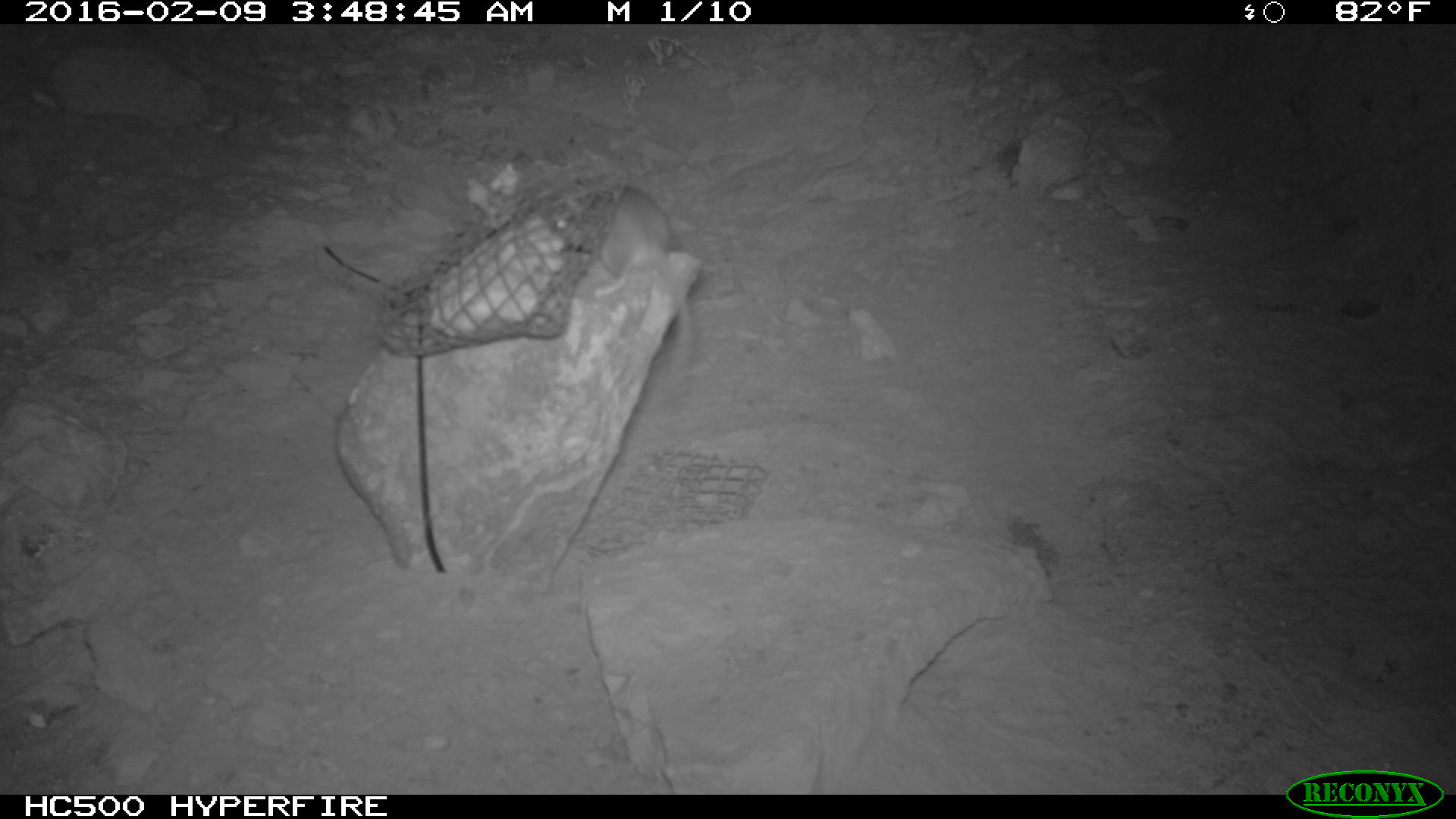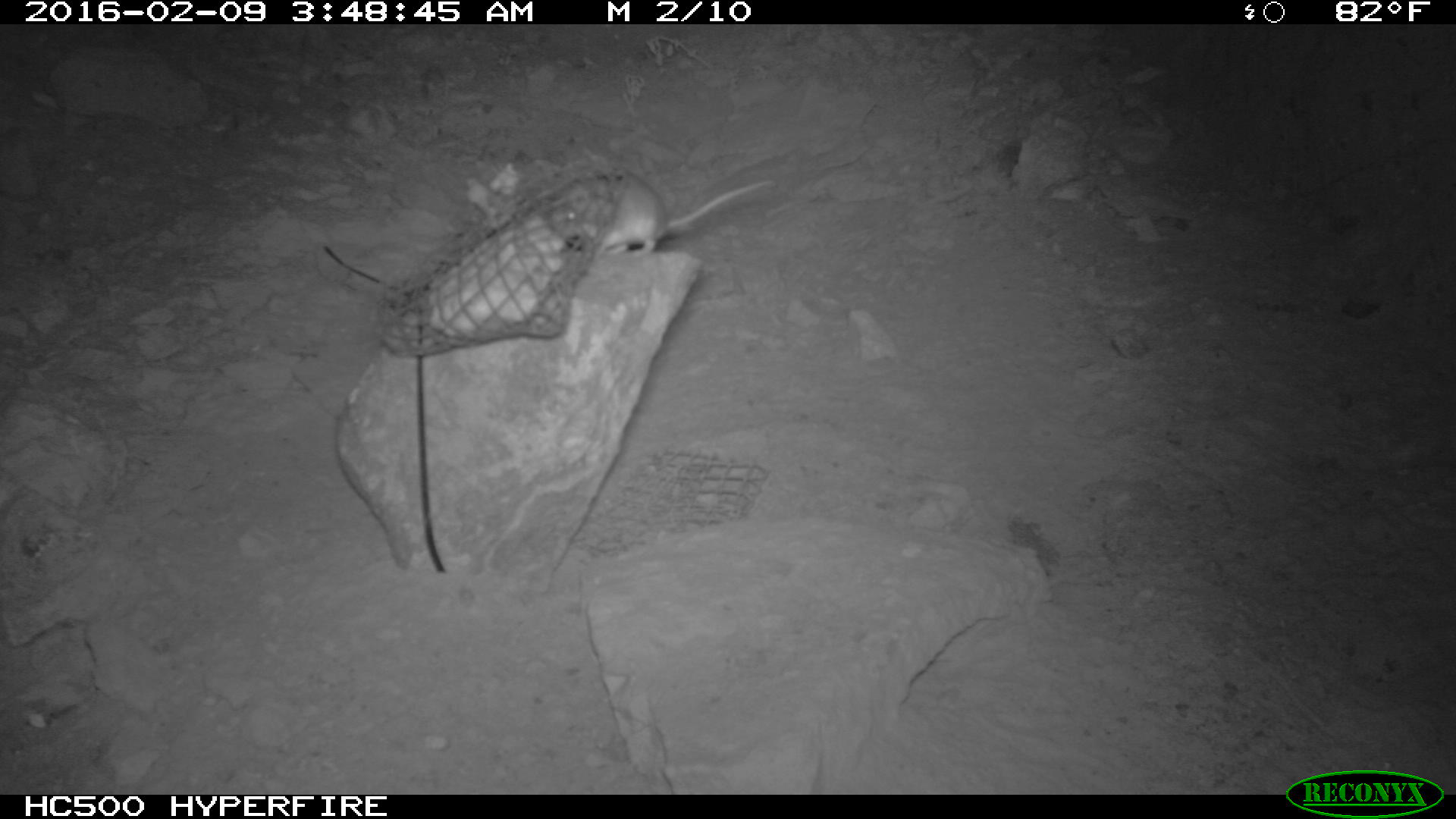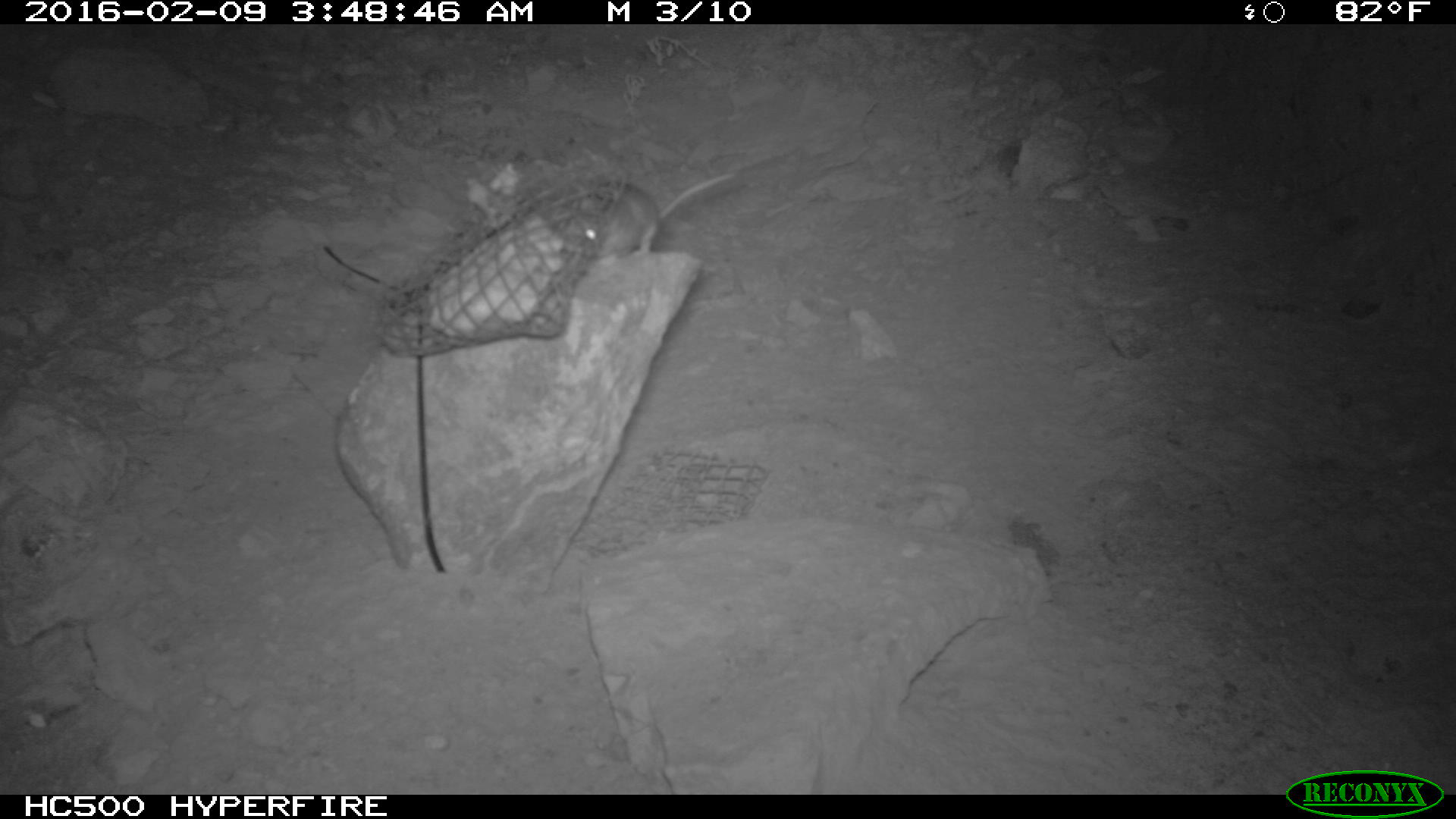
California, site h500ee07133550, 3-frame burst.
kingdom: Animalia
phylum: Chordata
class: Mammalia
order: Rodentia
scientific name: Rodentia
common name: rodent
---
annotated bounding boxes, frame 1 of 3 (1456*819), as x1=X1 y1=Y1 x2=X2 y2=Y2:
rodent: x1=550 y1=180 x2=716 y2=384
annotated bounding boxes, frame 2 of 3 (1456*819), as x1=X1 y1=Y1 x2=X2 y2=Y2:
rodent: x1=547 y1=171 x2=775 y2=257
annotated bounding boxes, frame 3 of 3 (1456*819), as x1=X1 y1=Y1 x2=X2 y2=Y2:
rodent: x1=579 y1=168 x2=736 y2=258